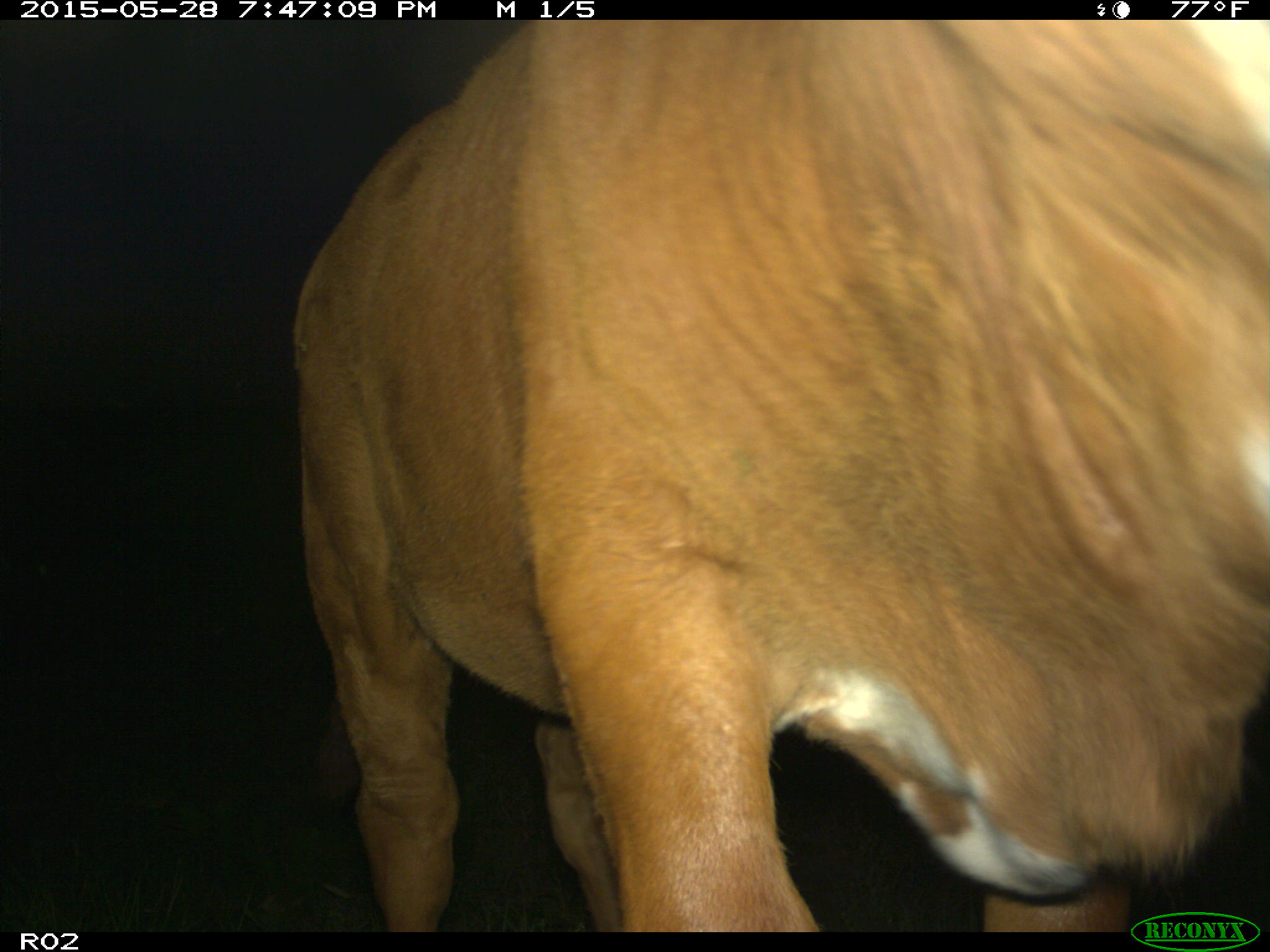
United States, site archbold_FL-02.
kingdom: Animalia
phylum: Chordata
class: Mammalia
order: Artiodactyla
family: Bovidae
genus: Bos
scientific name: Bos taurus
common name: domestic cow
Bos taurus (domestic cow).